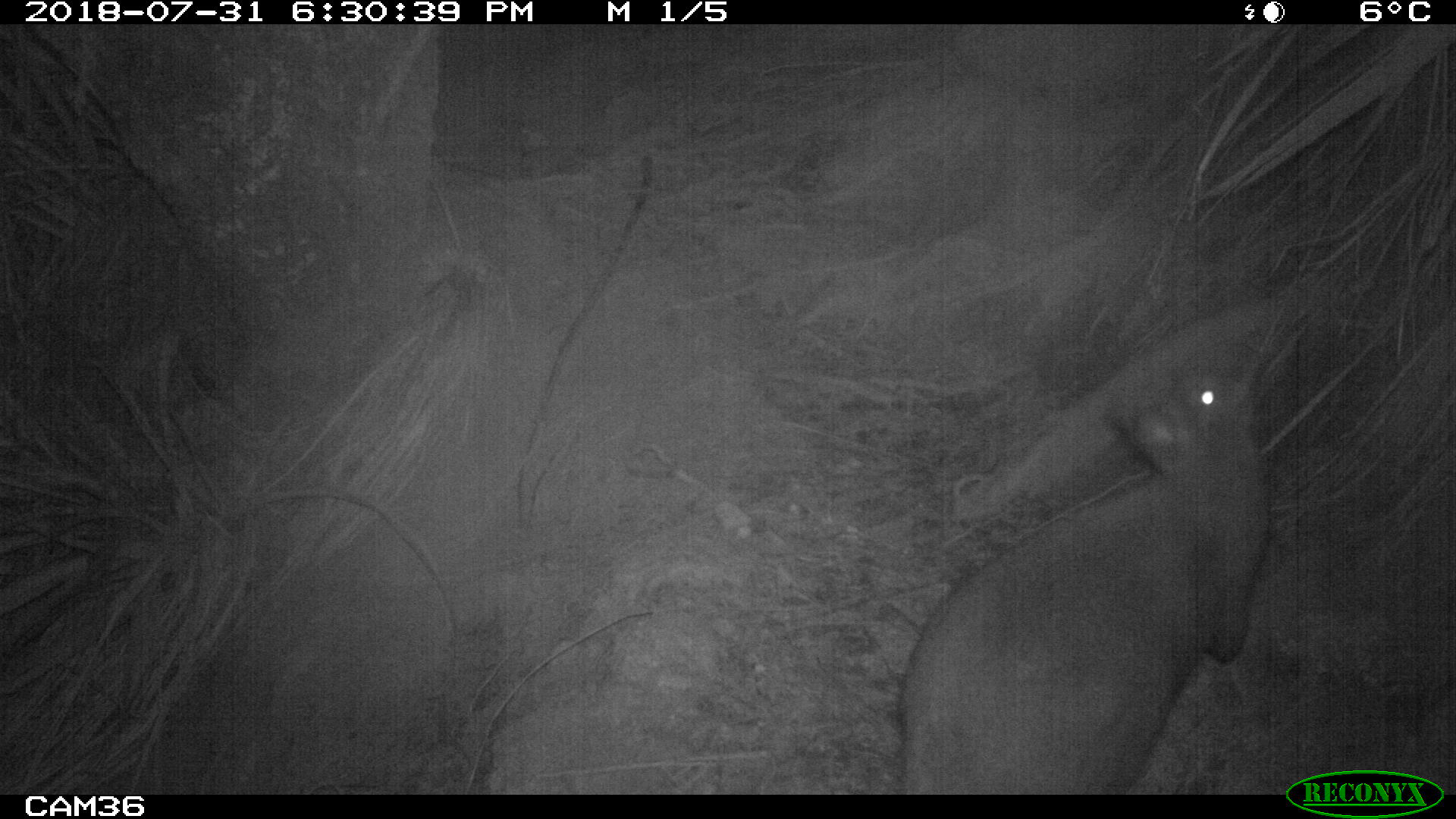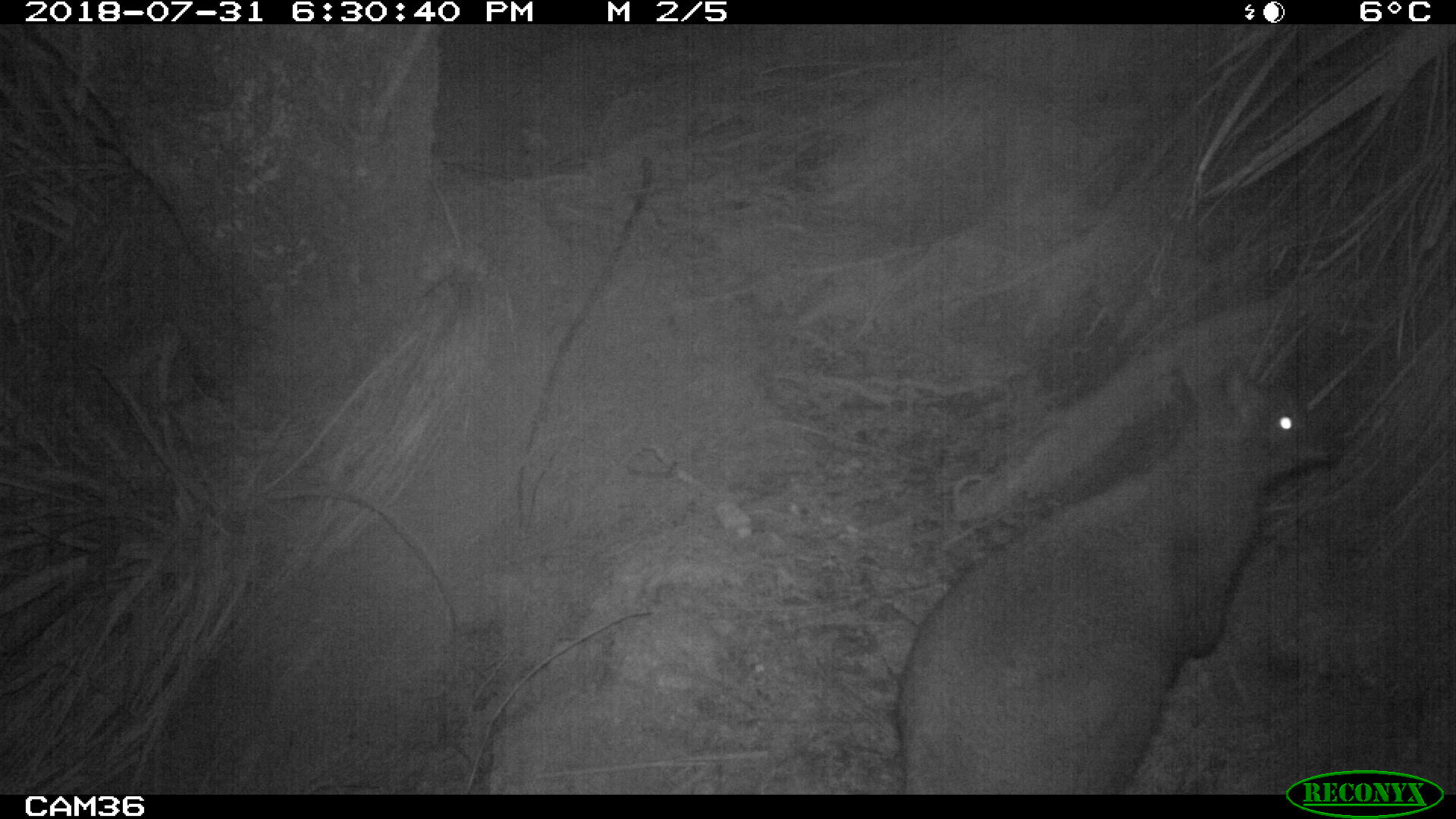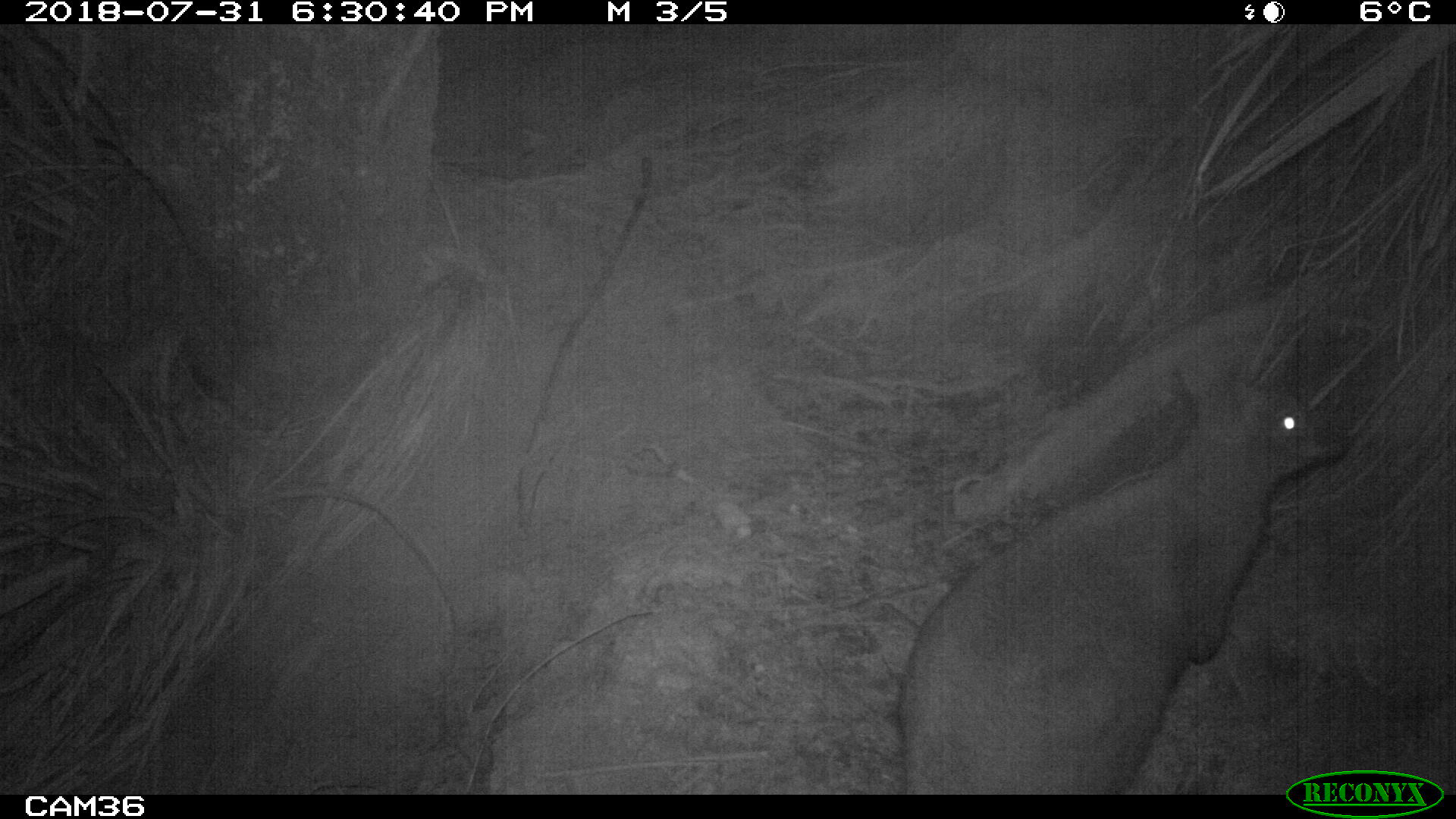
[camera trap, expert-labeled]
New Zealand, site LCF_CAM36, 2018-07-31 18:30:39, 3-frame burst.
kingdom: Animalia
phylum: Chordata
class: Mammalia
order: Diprotodontia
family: Macropodidae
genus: Notamacropus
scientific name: Notamacropus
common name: wallaby